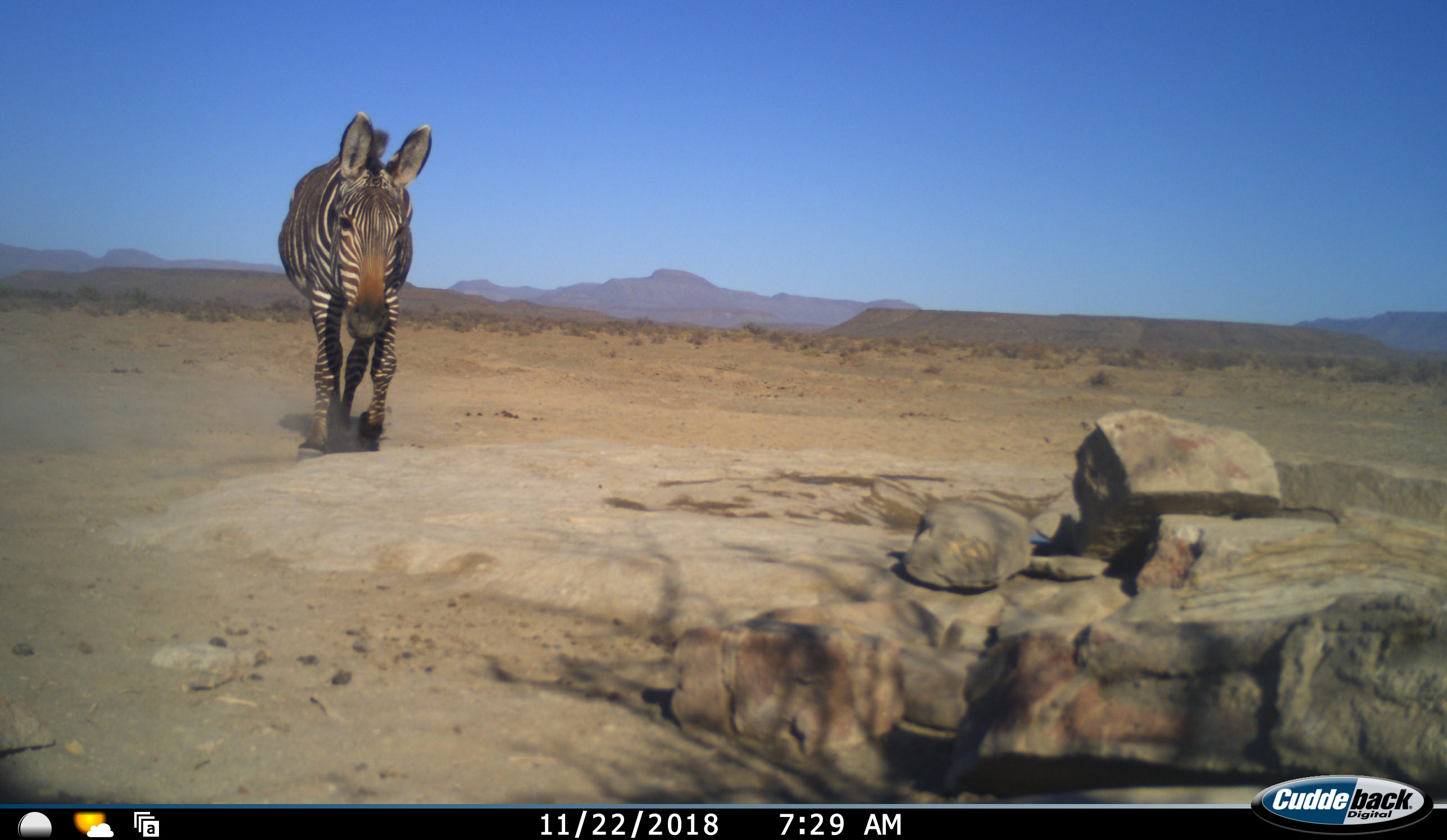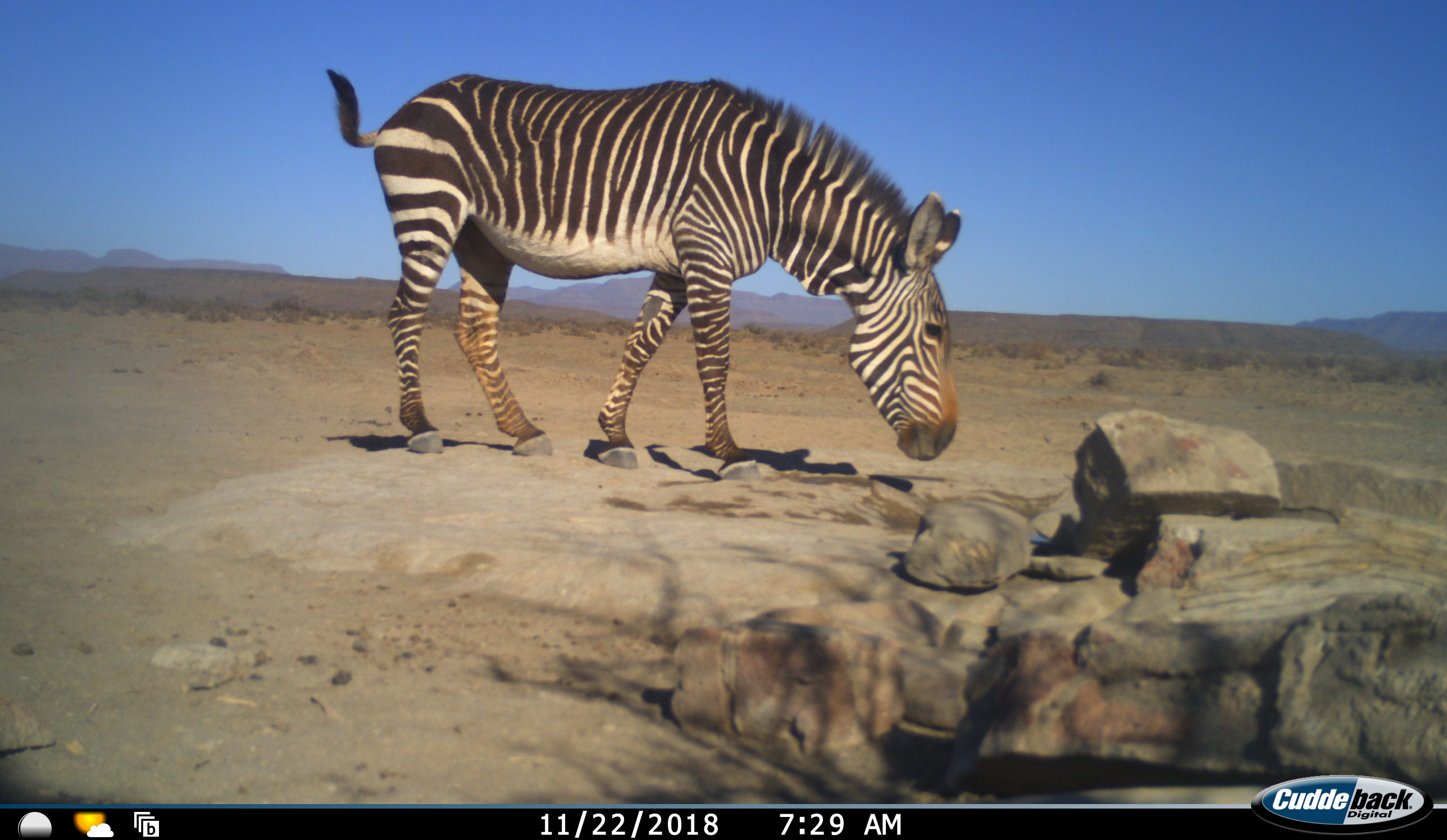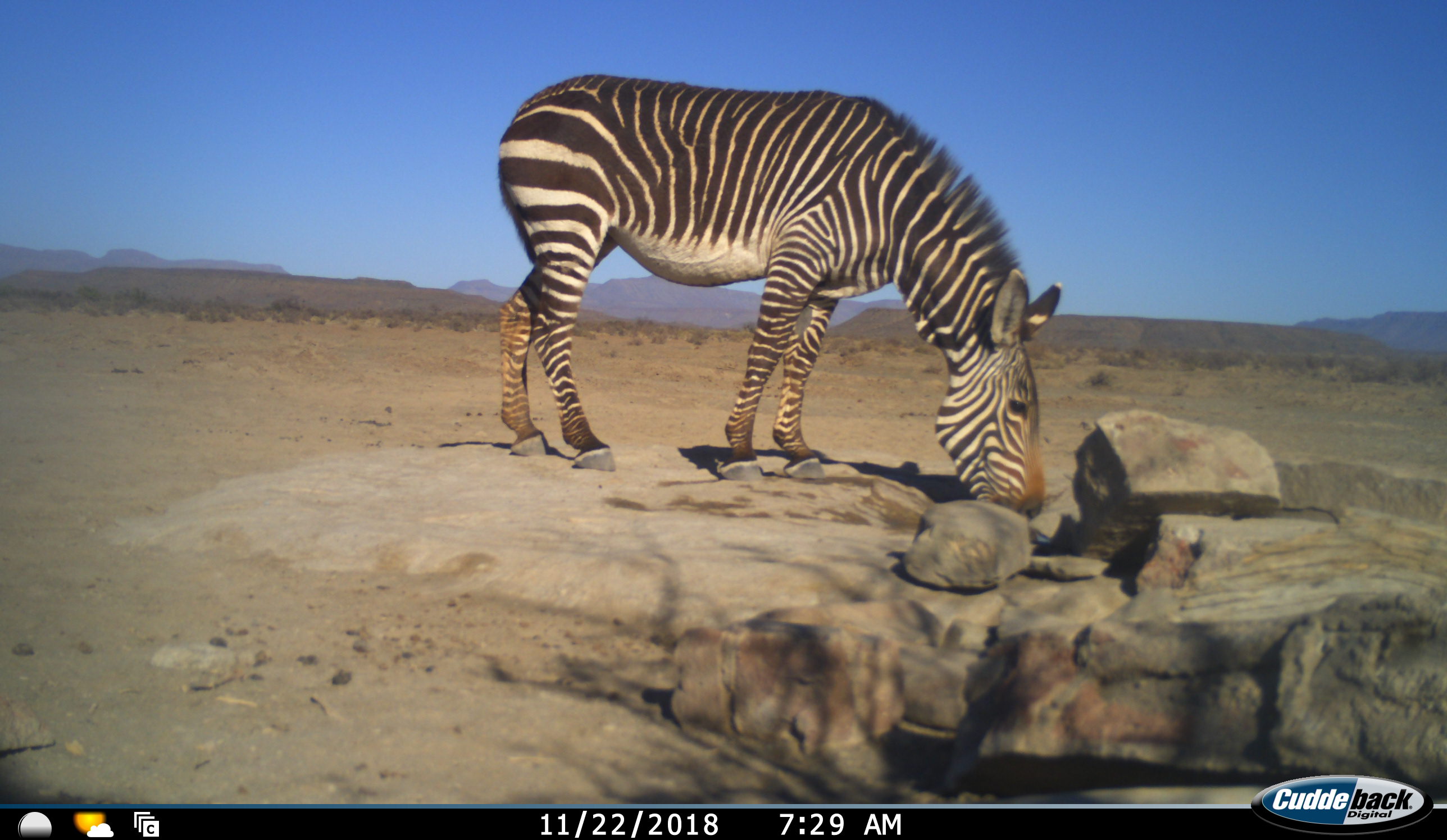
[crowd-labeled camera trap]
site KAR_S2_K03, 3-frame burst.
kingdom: Animalia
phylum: Chordata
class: Mammalia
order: Perissodactyla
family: Equidae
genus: Equus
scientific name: Equus zebra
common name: mountain zebra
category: zebramountain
Zebramountain (mountain zebra) (Equus zebra), count 1. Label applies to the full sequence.